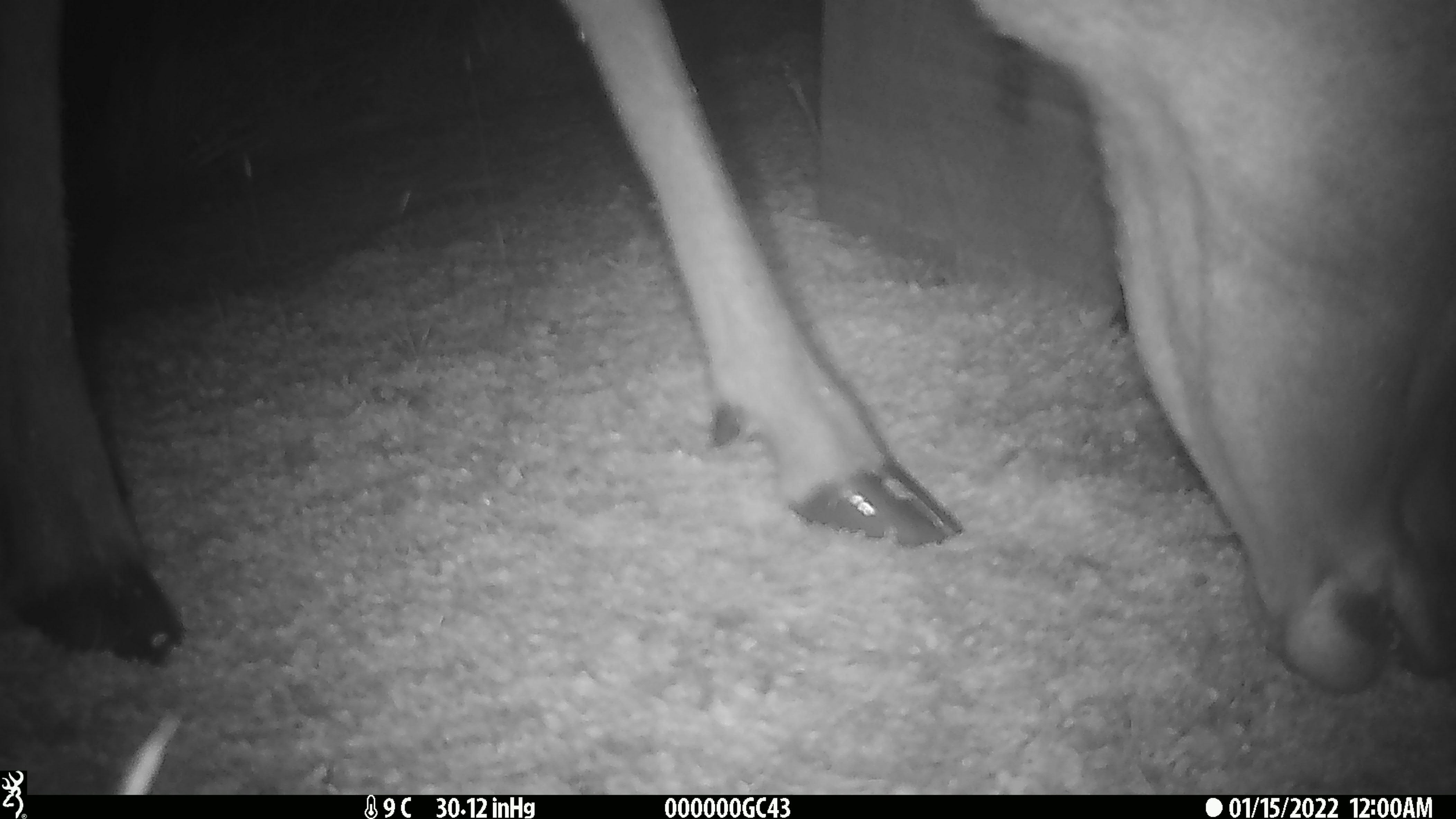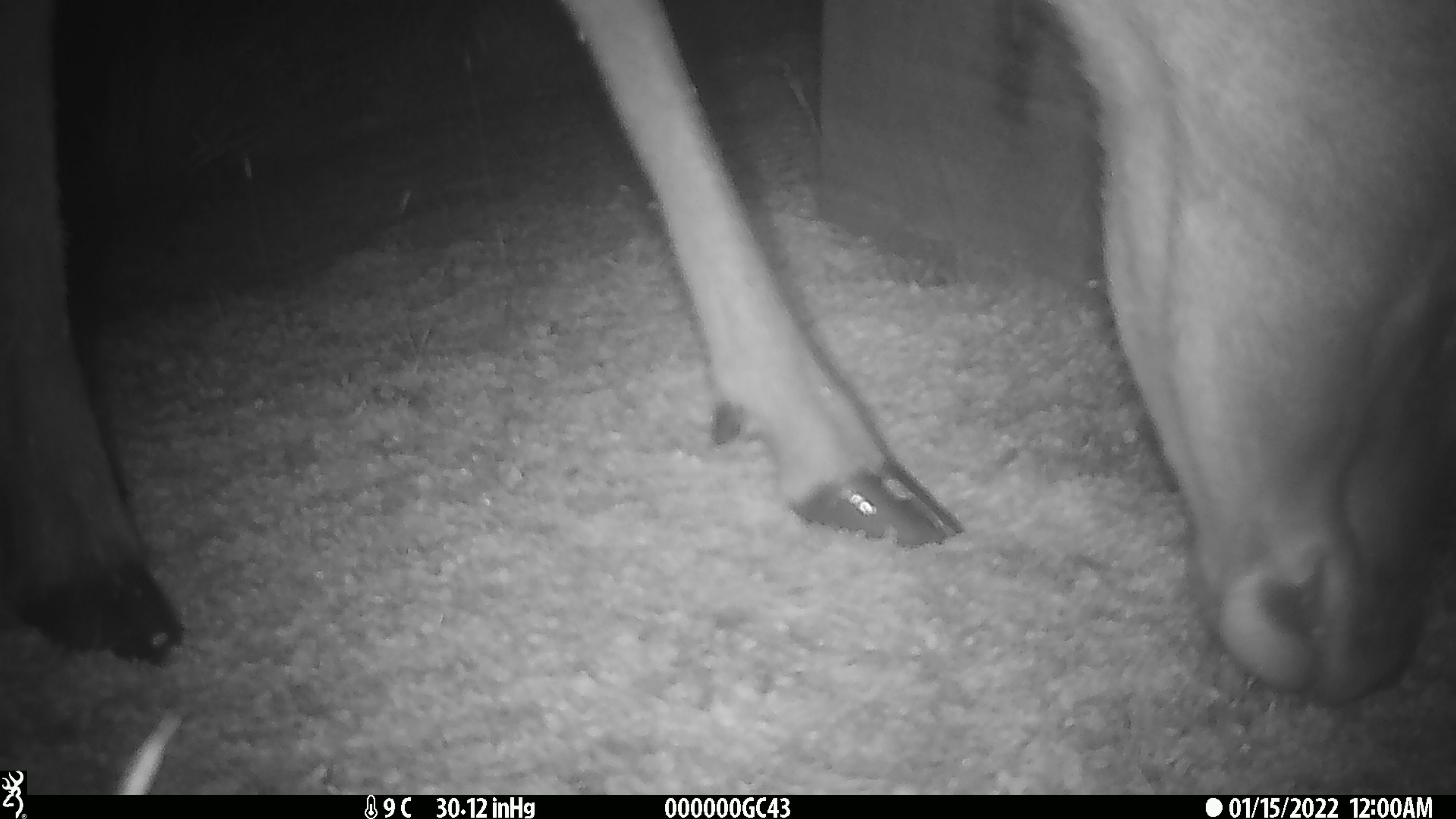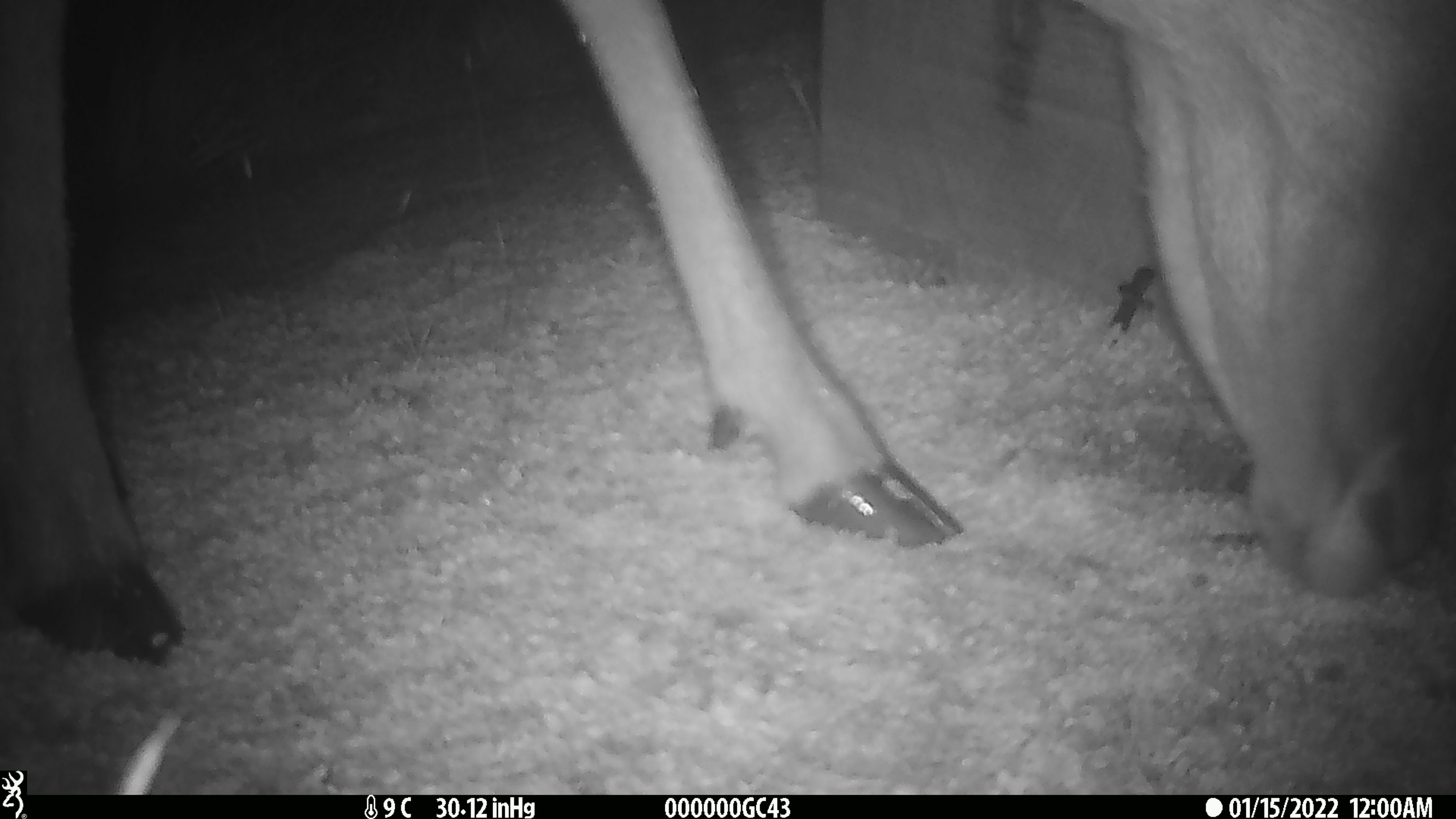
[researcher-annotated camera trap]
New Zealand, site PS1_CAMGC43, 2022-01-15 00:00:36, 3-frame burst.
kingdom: Animalia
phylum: Chordata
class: Mammalia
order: Artiodactyla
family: Cervidae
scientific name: Cervidae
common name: deer